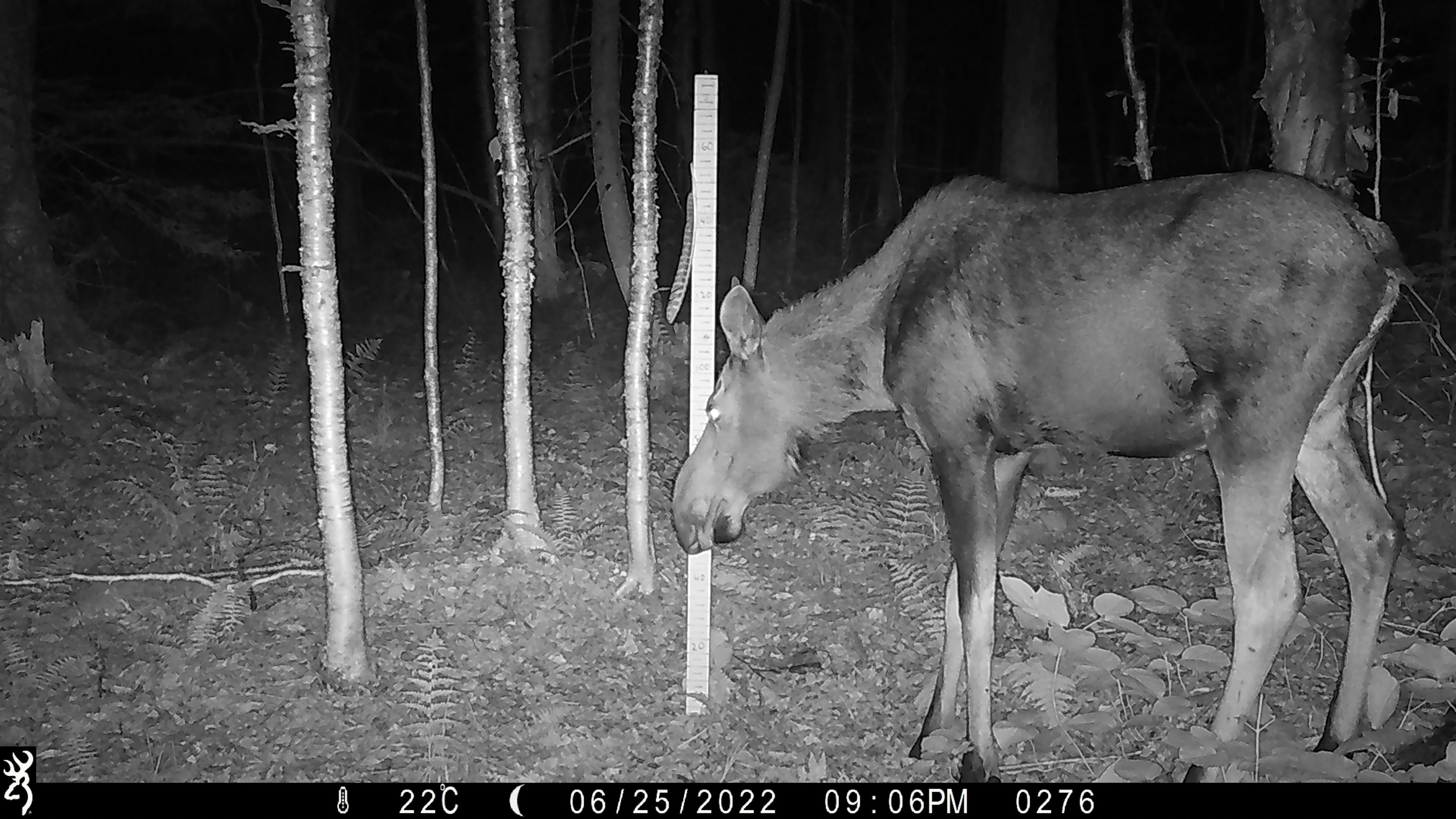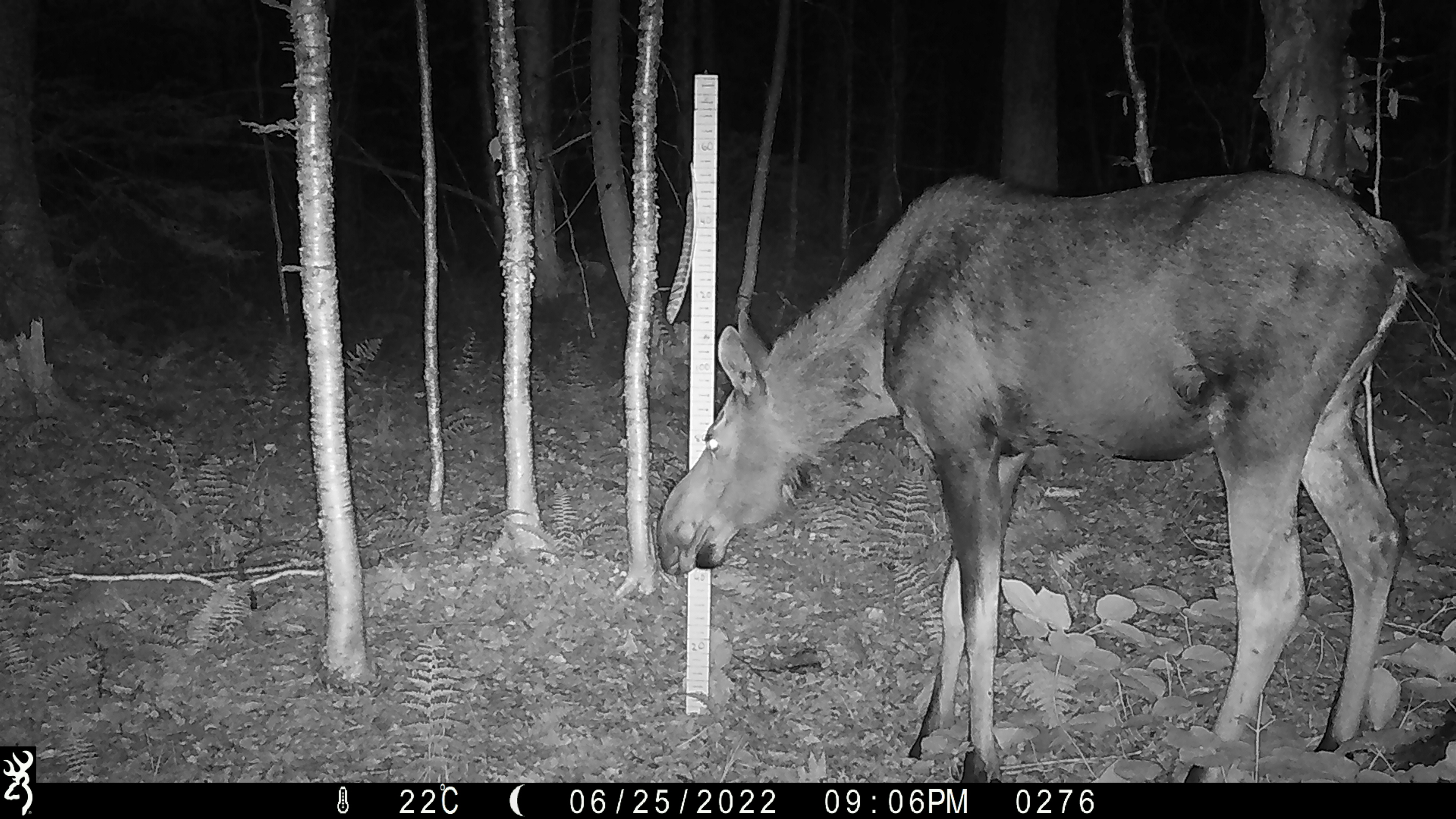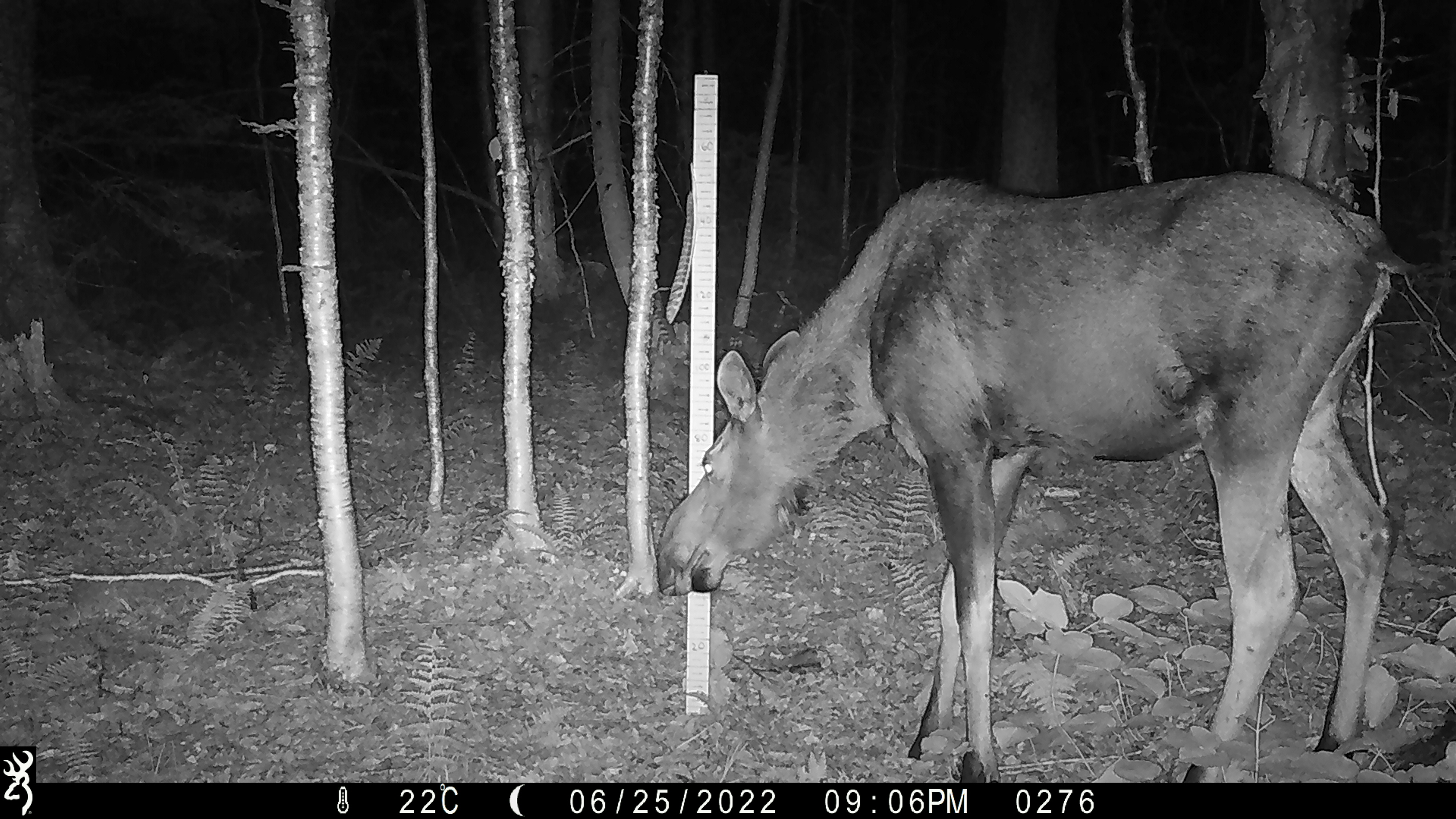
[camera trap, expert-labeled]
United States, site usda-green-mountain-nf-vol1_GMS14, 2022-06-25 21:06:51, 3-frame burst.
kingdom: Animalia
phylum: Chordata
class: Mammalia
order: Artiodactyla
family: Cervidae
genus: Alces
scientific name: Alces alces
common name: moose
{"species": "moose (Alces alces)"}